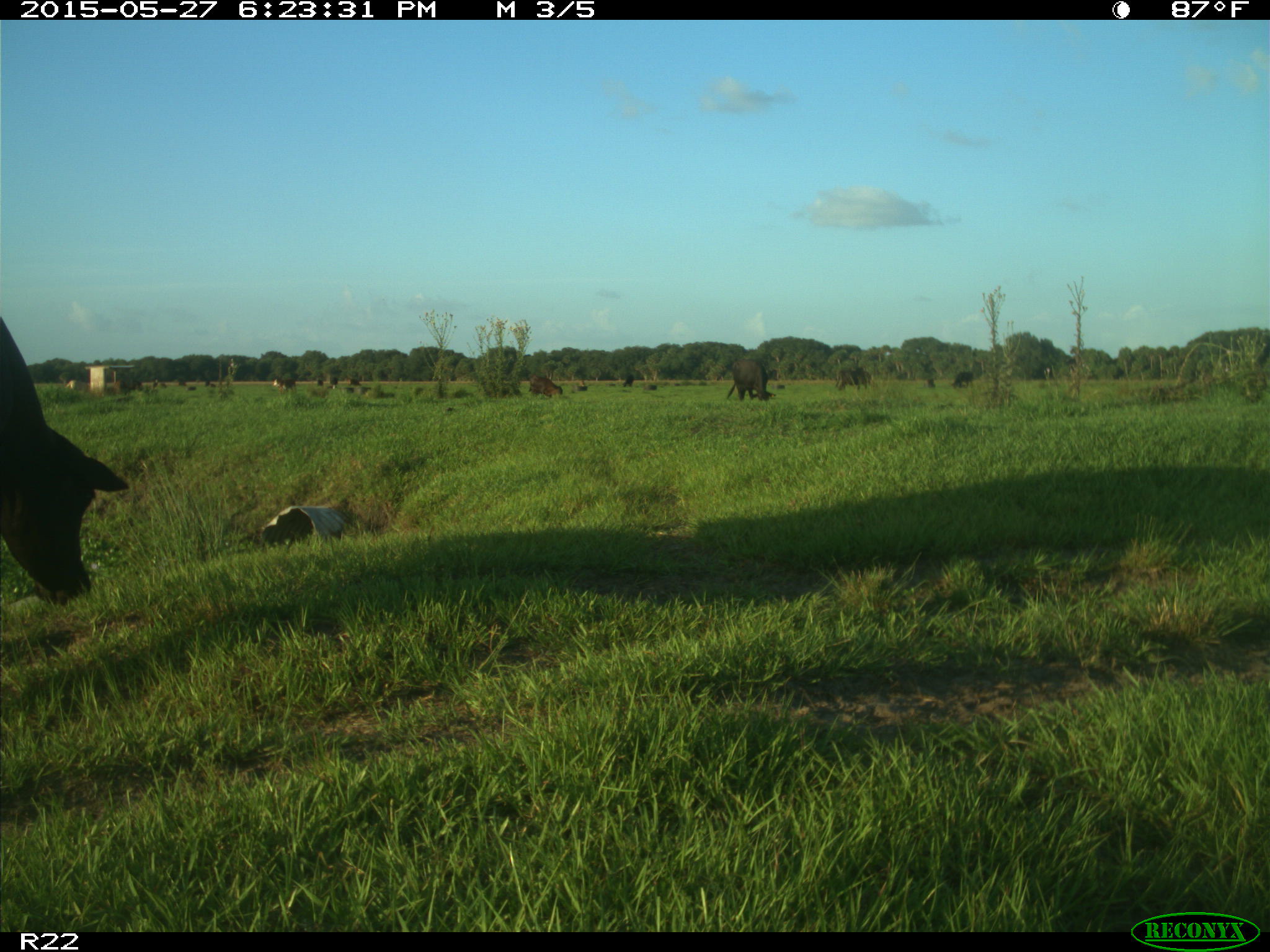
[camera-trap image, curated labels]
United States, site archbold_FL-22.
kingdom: Animalia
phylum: Chordata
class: Mammalia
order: Artiodactyla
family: Bovidae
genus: Bos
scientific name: Bos taurus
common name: domestic cow